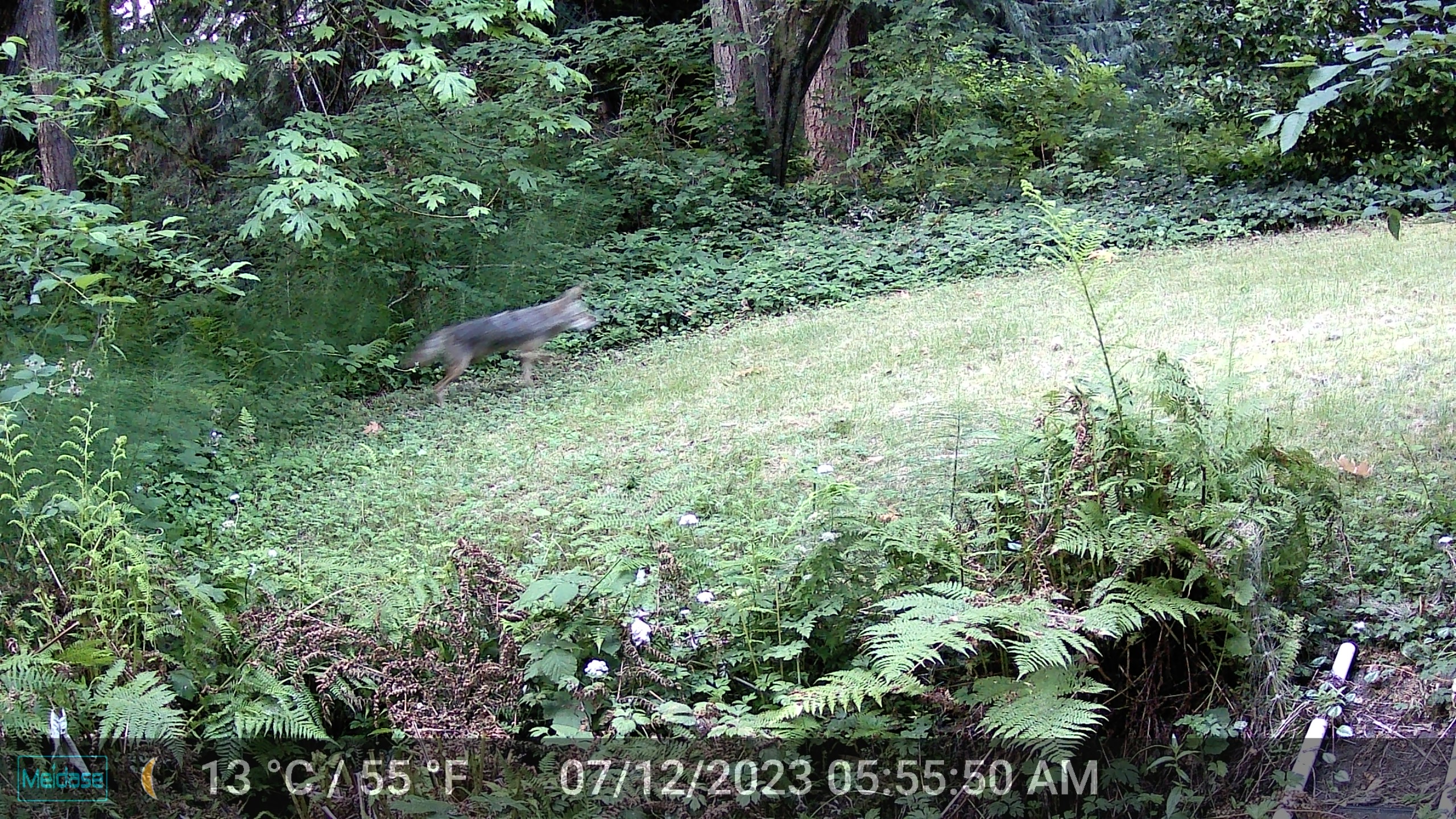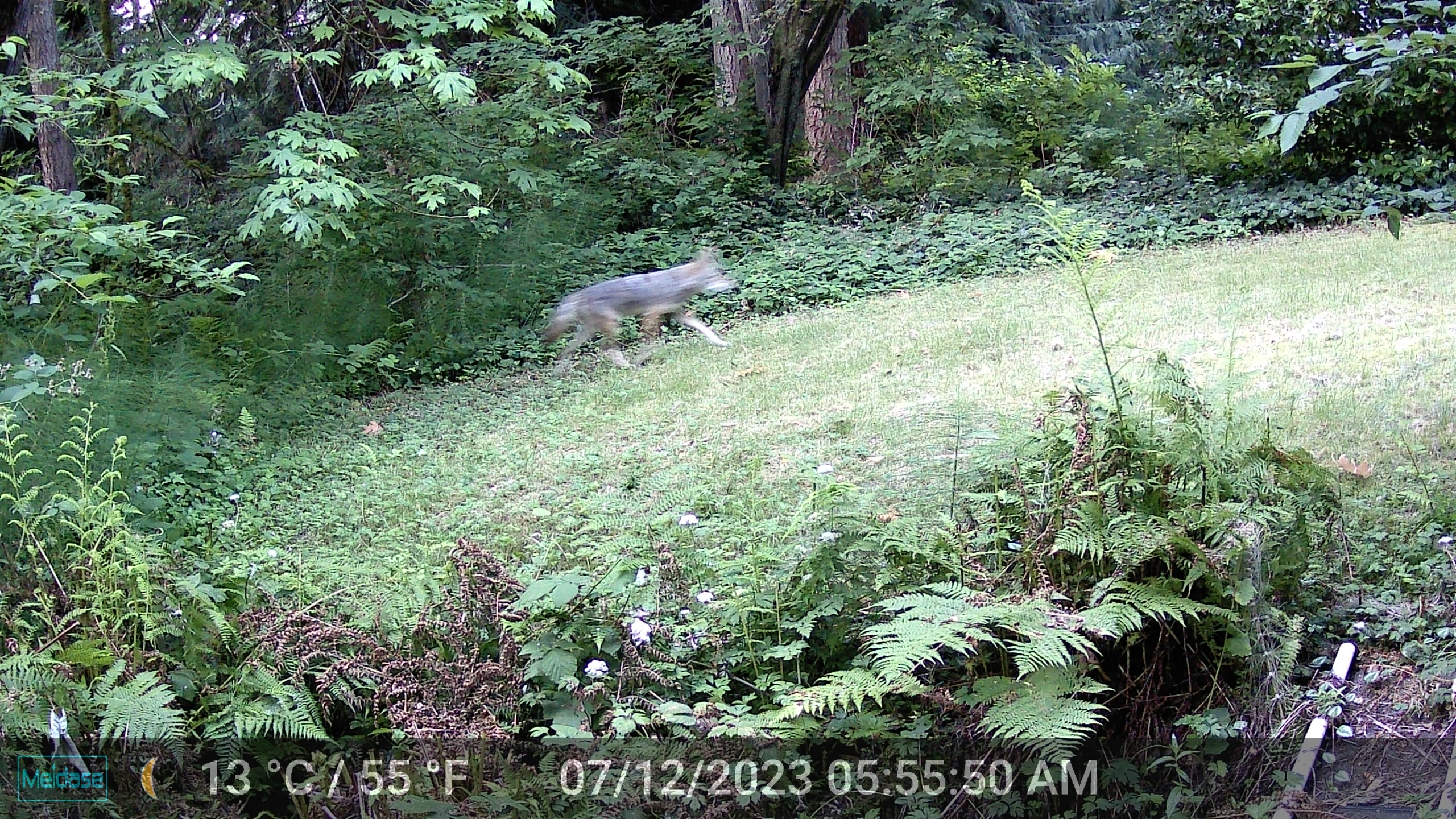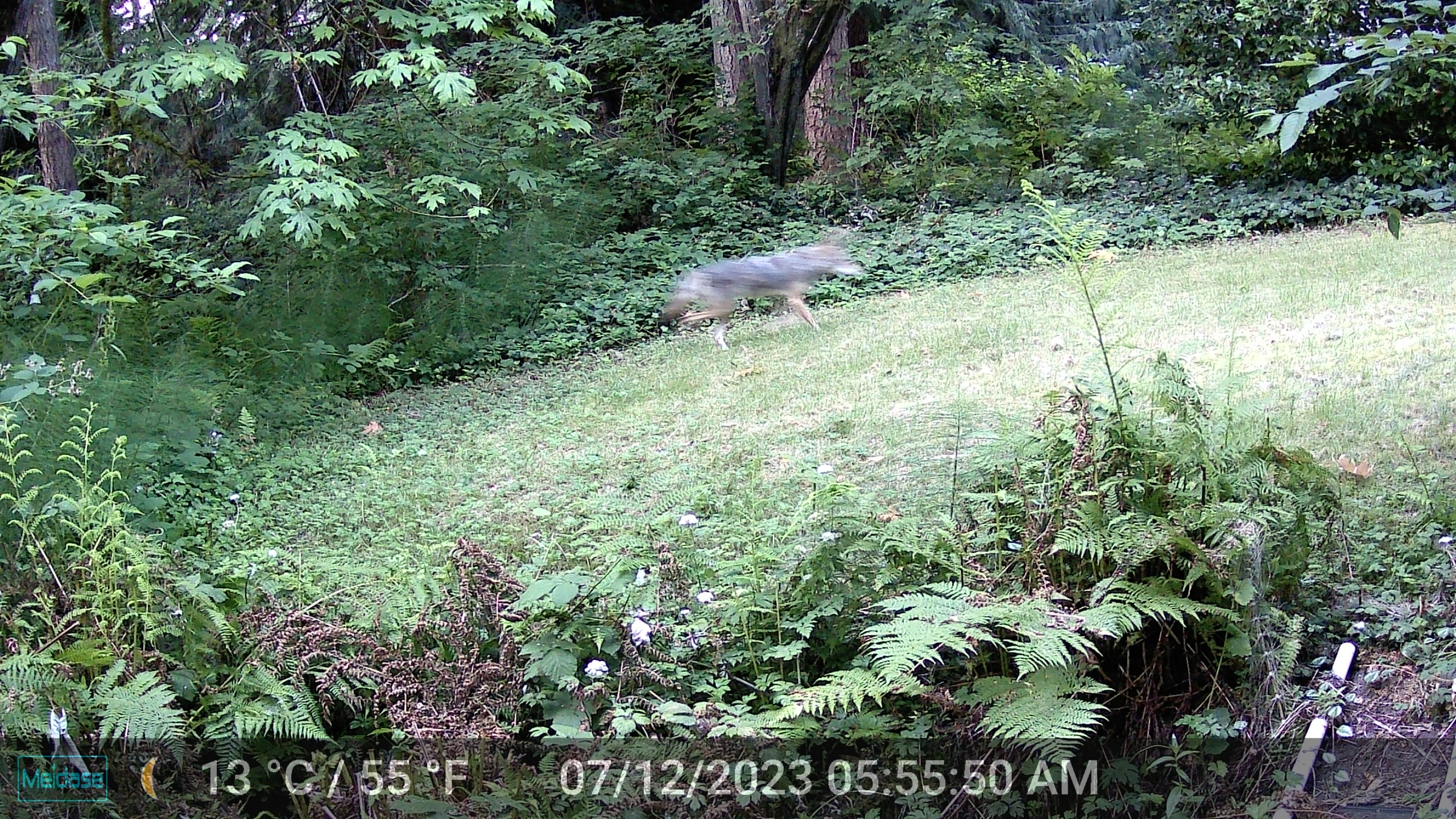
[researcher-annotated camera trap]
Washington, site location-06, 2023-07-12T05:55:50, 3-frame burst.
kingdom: Animalia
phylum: Chordata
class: Mammalia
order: Carnivora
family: Canidae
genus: Canis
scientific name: Canis latrans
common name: coyote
Coyote (Canis latrans).